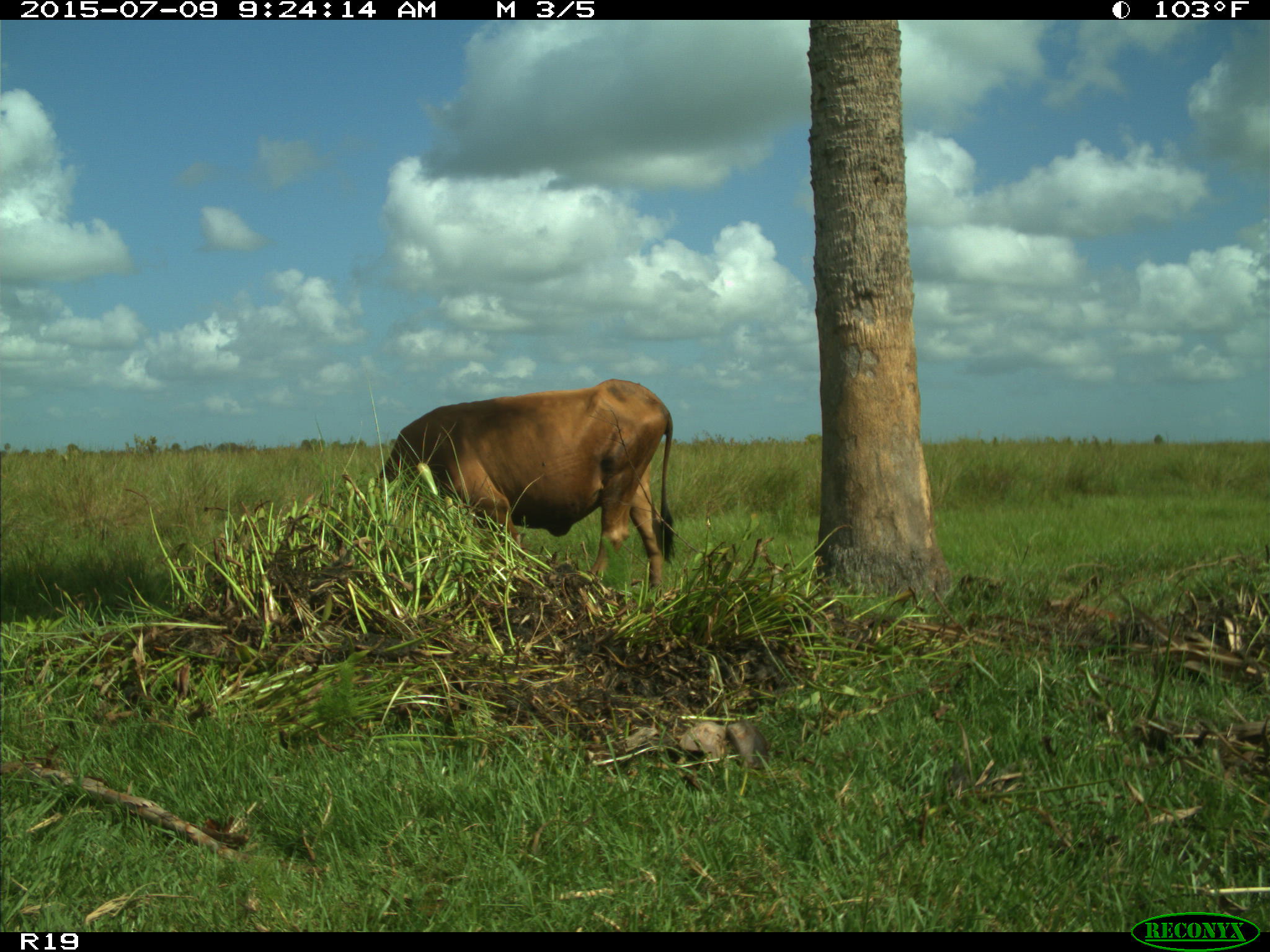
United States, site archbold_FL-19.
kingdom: Animalia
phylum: Chordata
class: Mammalia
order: Artiodactyla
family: Bovidae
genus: Bos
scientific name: Bos taurus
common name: domestic cow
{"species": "Bos taurus (domestic cow)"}